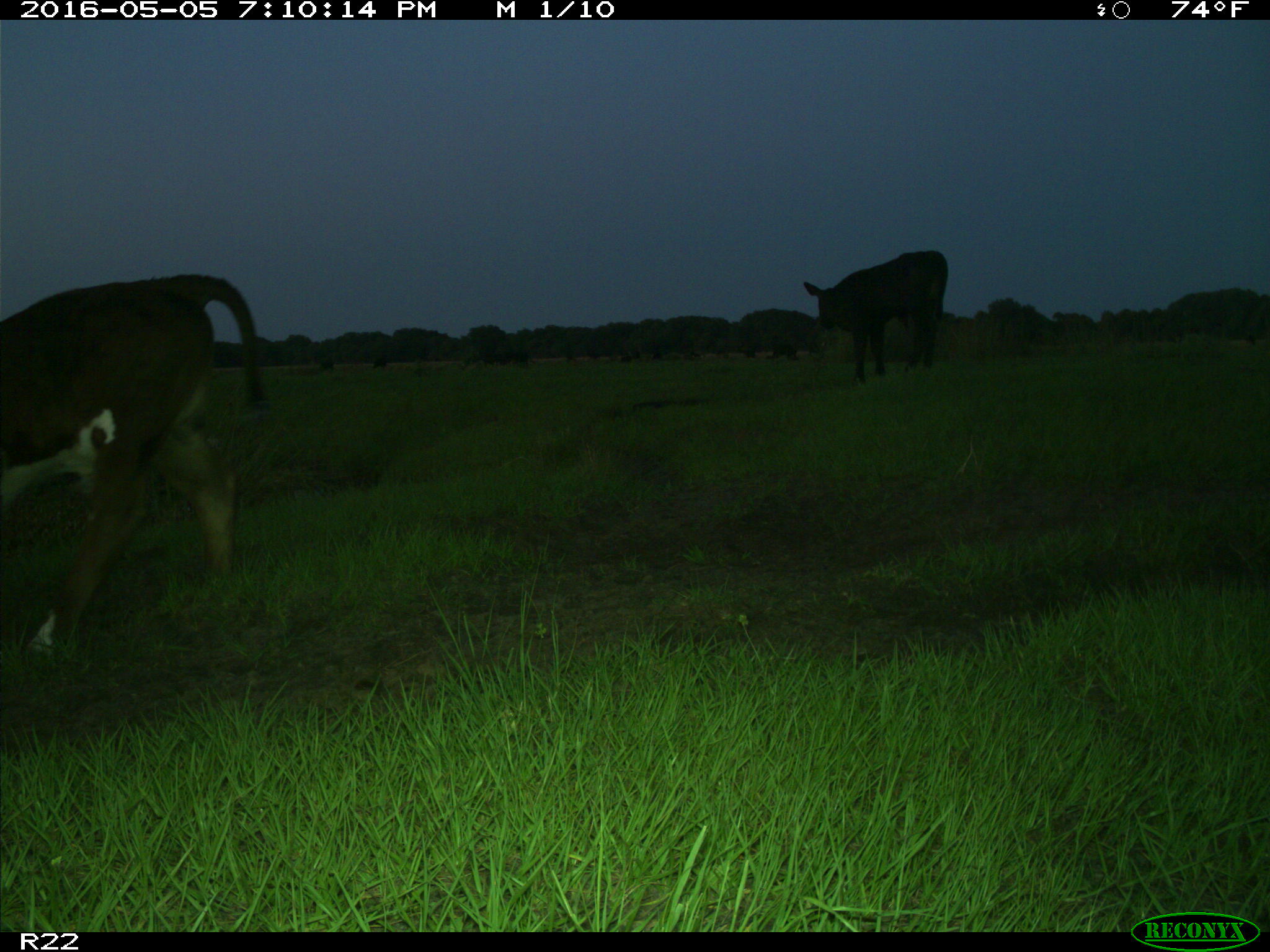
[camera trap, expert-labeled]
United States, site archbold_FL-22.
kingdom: Animalia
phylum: Chordata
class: Mammalia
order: Artiodactyla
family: Bovidae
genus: Bos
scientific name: Bos taurus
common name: domestic cow